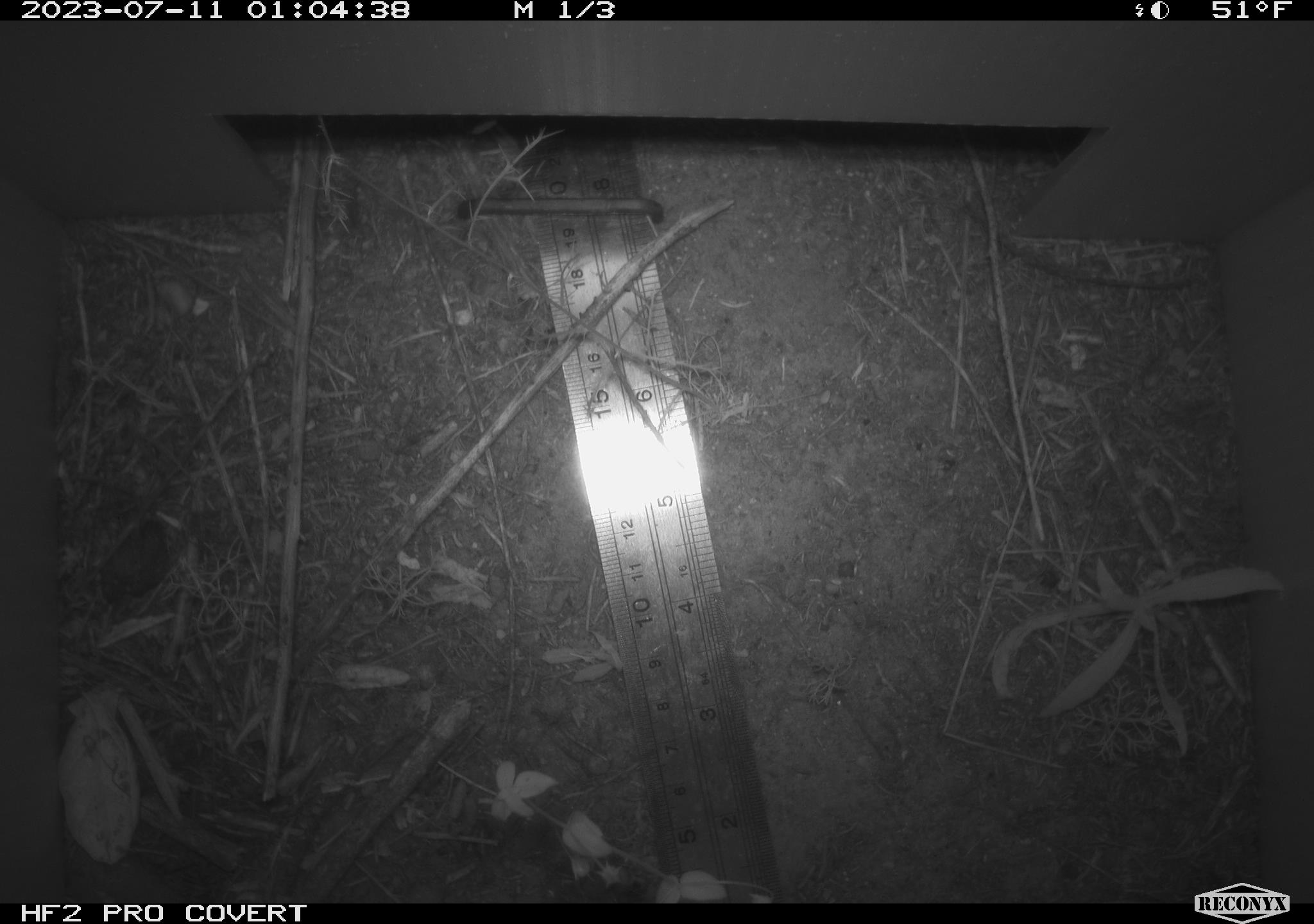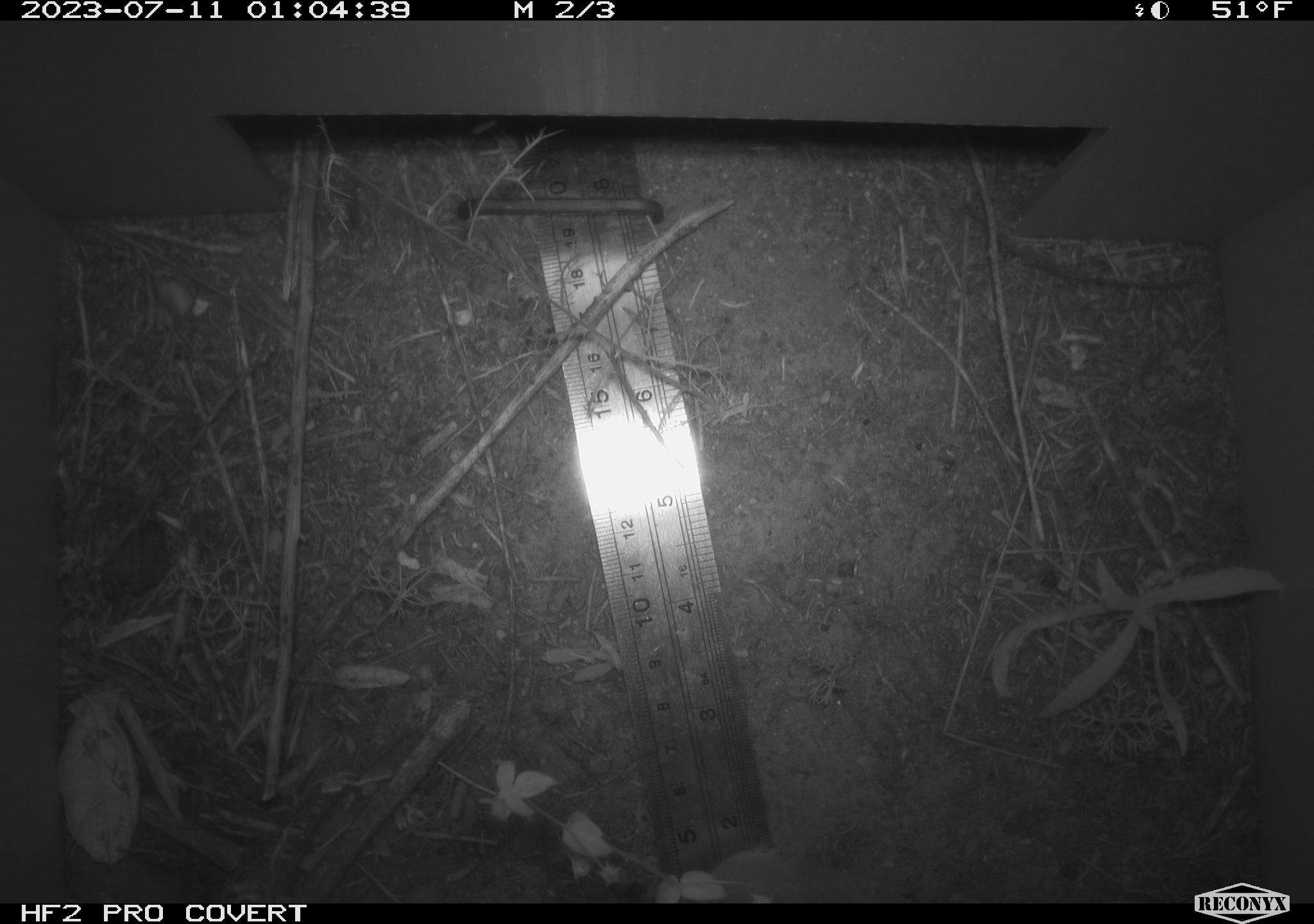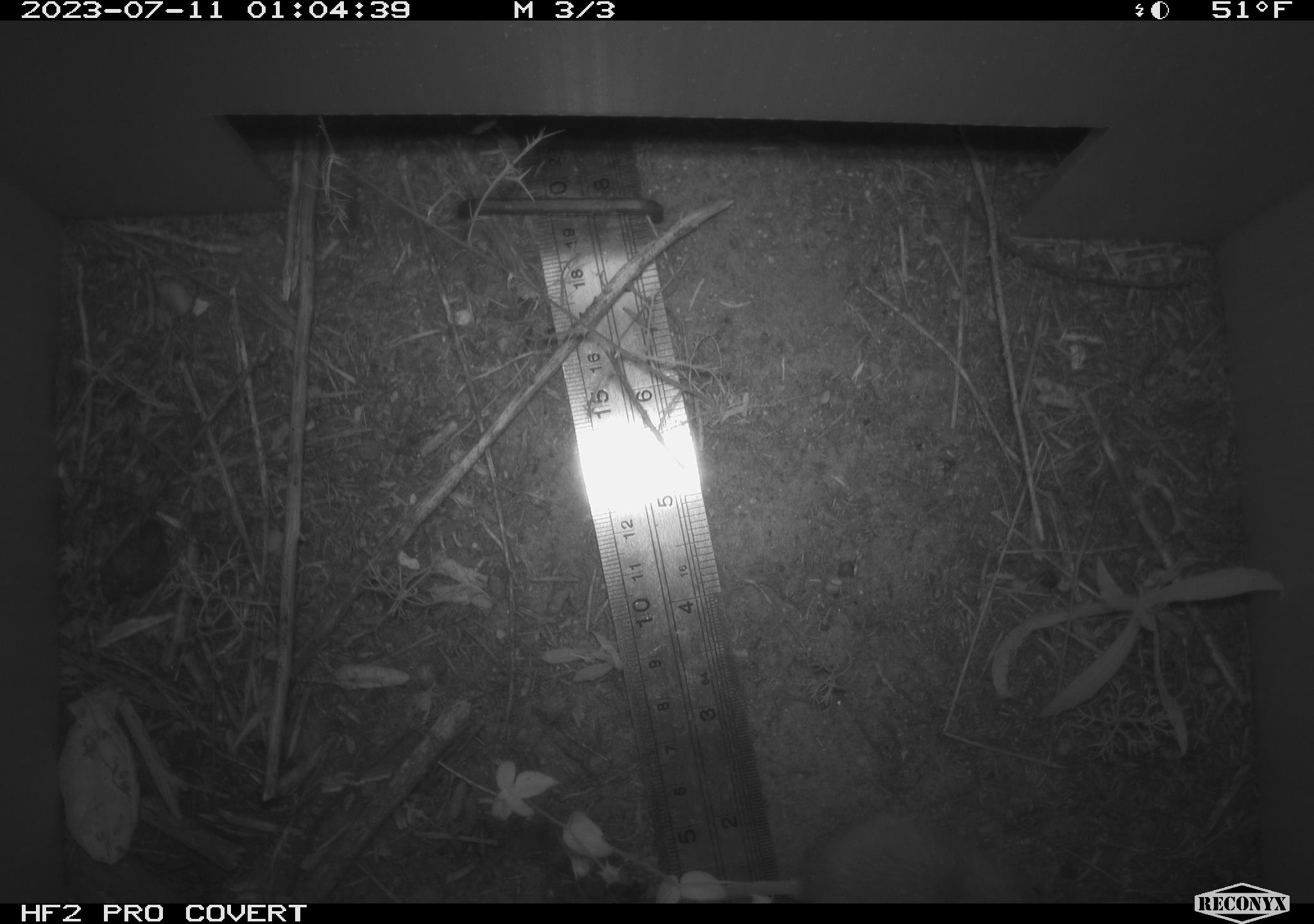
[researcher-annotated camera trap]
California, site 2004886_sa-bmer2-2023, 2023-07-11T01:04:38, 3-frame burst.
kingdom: Animalia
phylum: Chordata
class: Mammalia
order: Rodentia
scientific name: Rodentia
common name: mouse species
Mouse species (Rodentia).